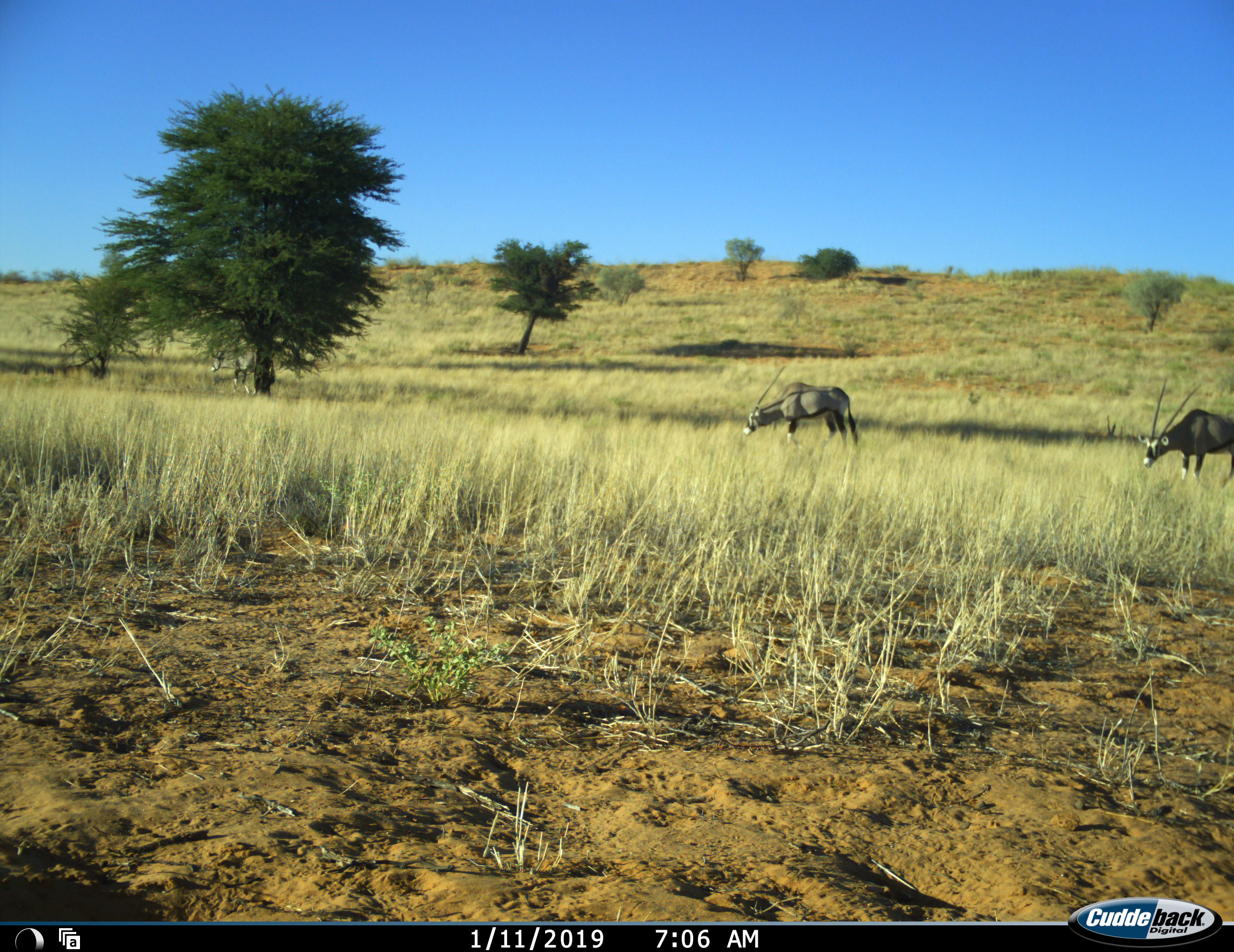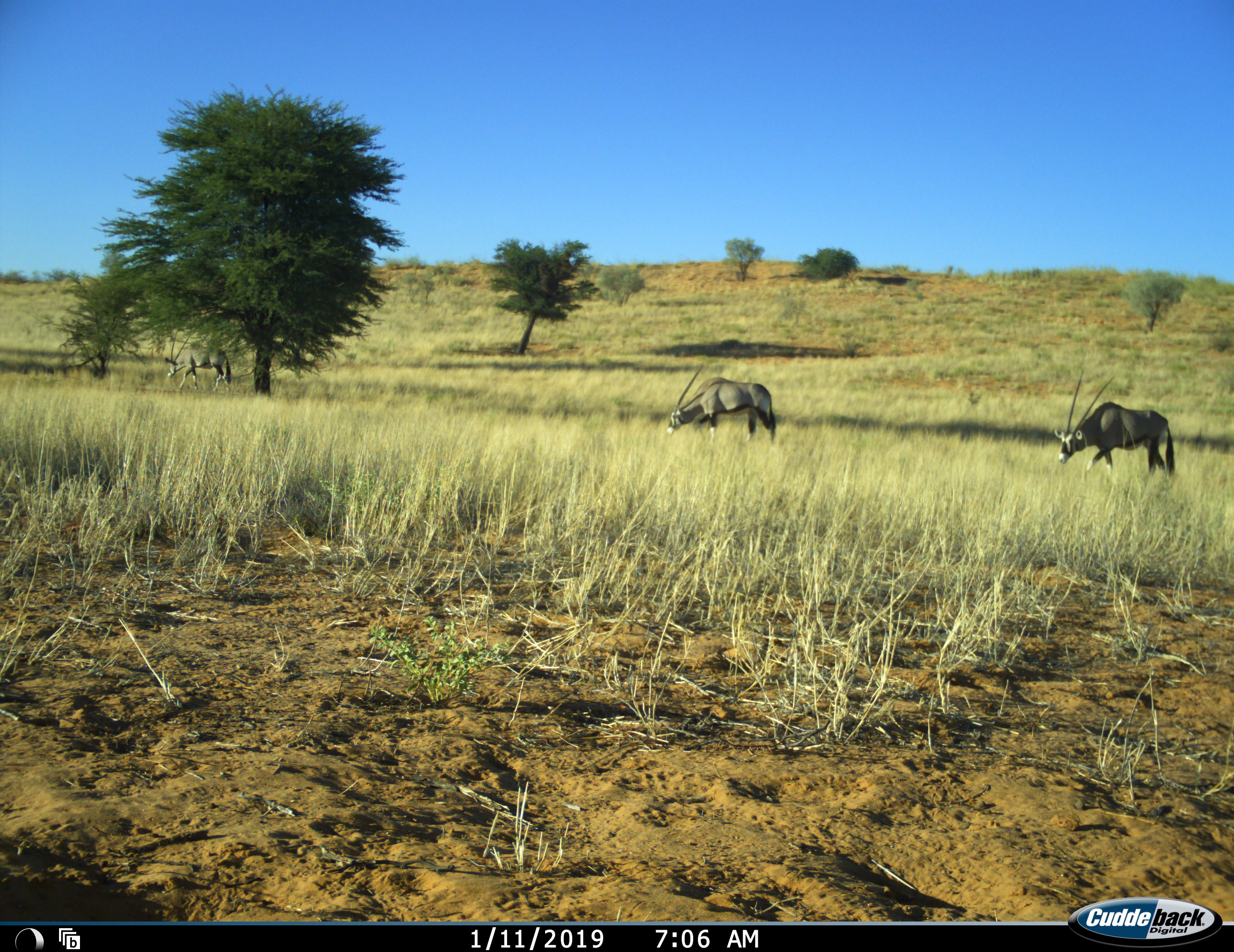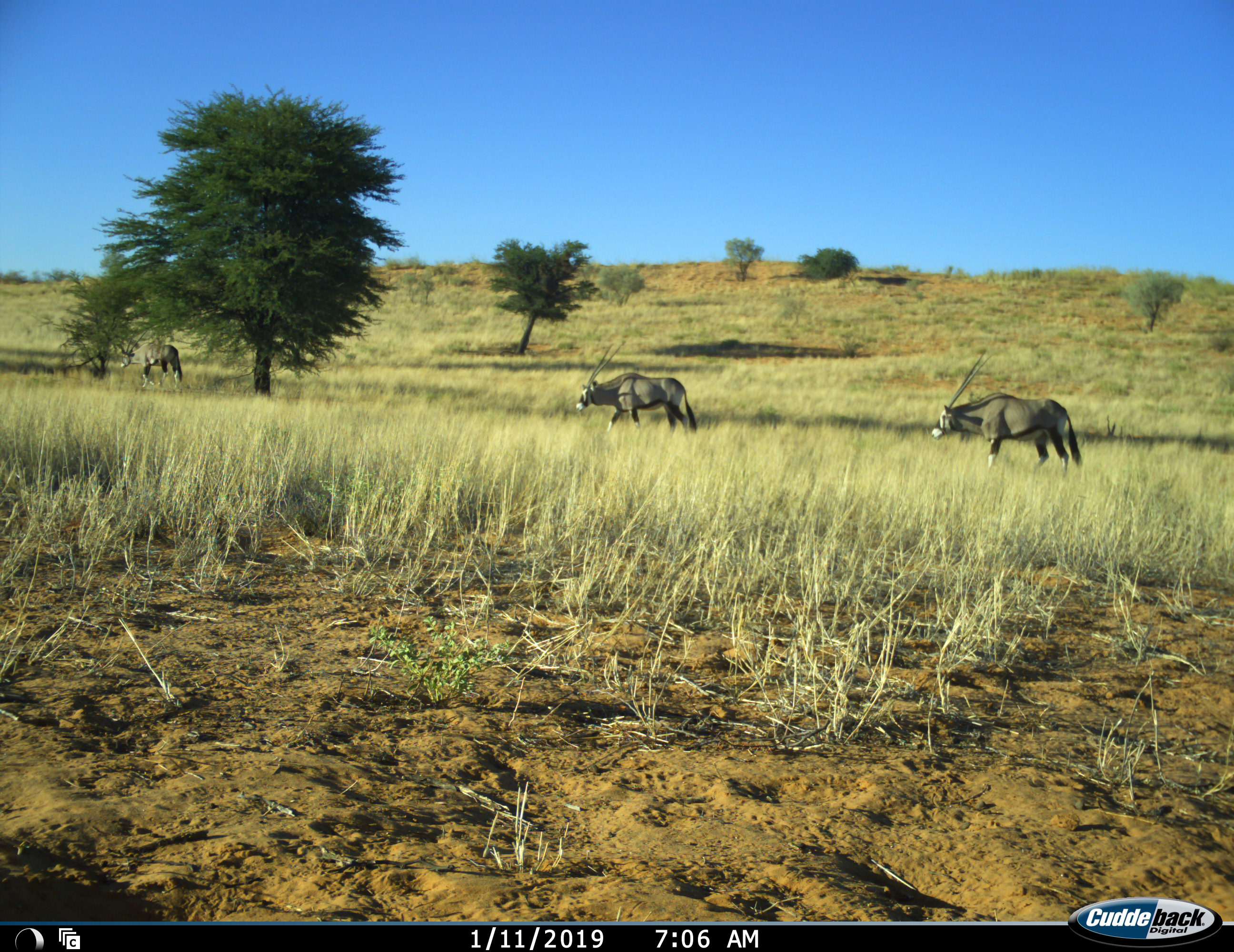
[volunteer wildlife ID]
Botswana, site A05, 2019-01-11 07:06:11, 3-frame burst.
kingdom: Animalia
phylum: Chordata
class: Mammalia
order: Artiodactyla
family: Bovidae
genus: Oryx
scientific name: Oryx gazella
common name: gemsbok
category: gemsbokoryx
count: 3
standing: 10%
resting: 0%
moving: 90%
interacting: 0%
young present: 0%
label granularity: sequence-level